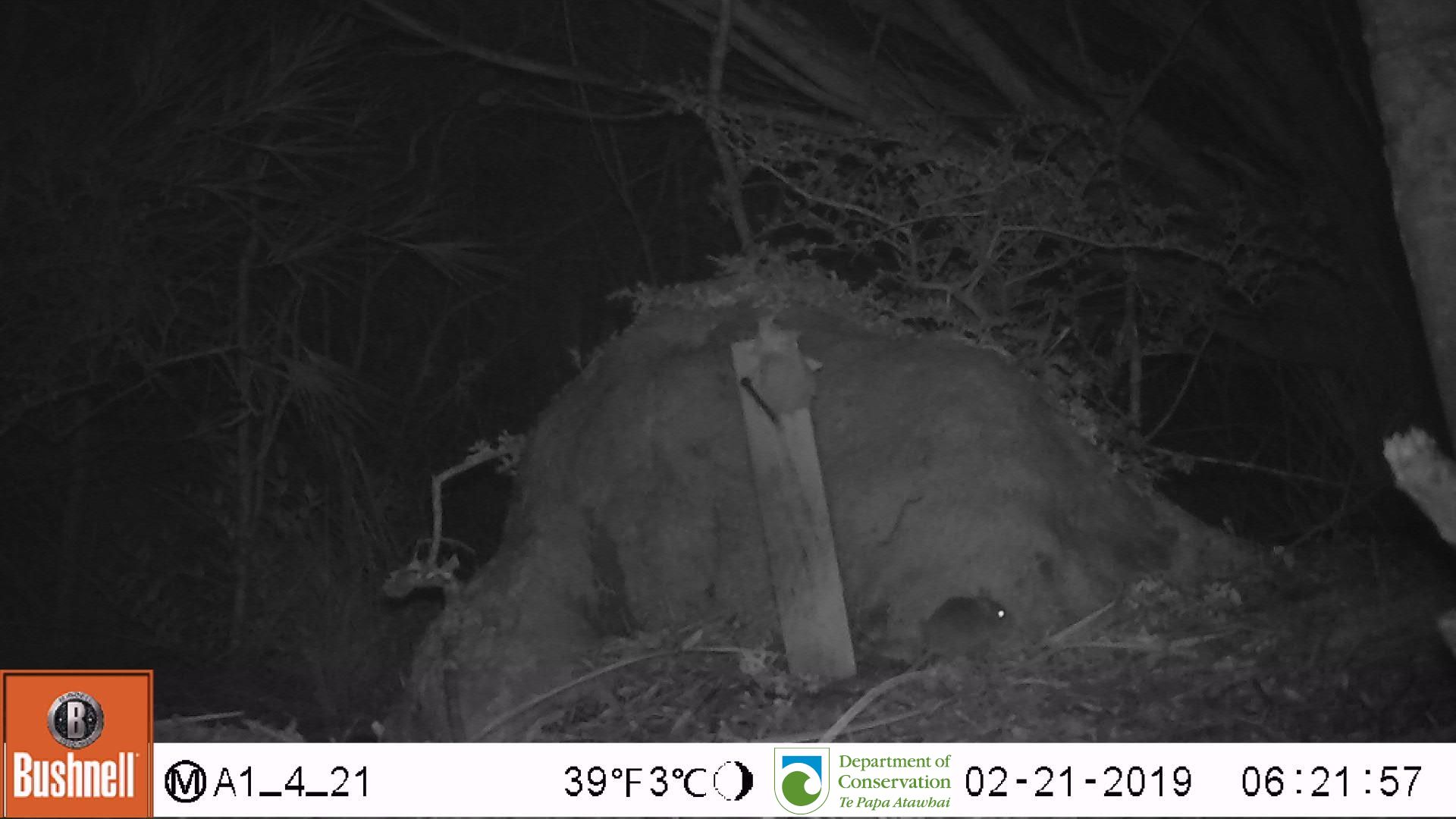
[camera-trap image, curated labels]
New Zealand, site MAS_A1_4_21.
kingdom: Animalia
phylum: Chordata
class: Mammalia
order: Rodentia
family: Muridae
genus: Mus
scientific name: Mus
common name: mouse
Mouse (Mus).